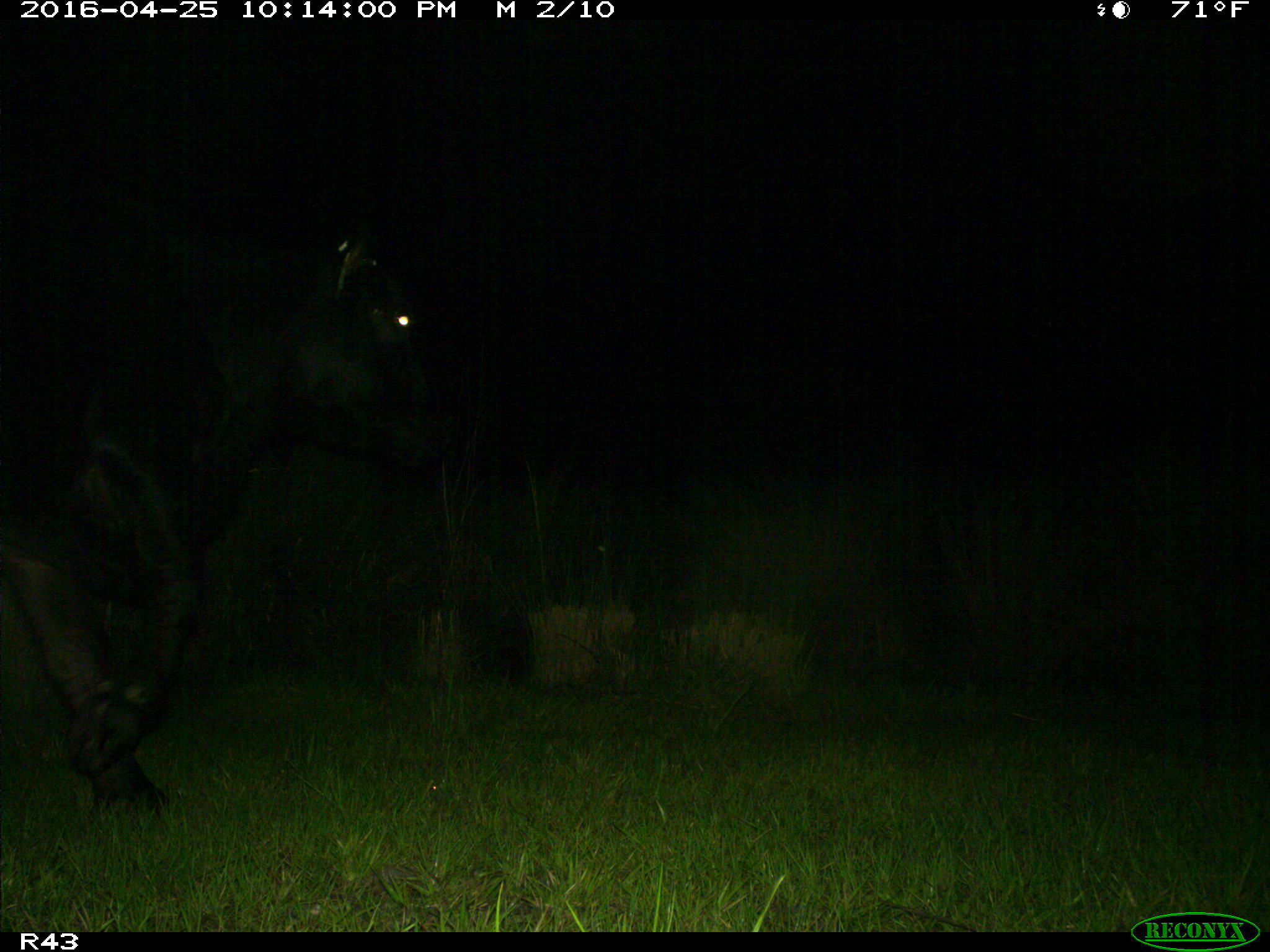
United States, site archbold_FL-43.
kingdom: Animalia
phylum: Chordata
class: Mammalia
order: Artiodactyla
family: Bovidae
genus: Bos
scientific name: Bos taurus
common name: domestic cow